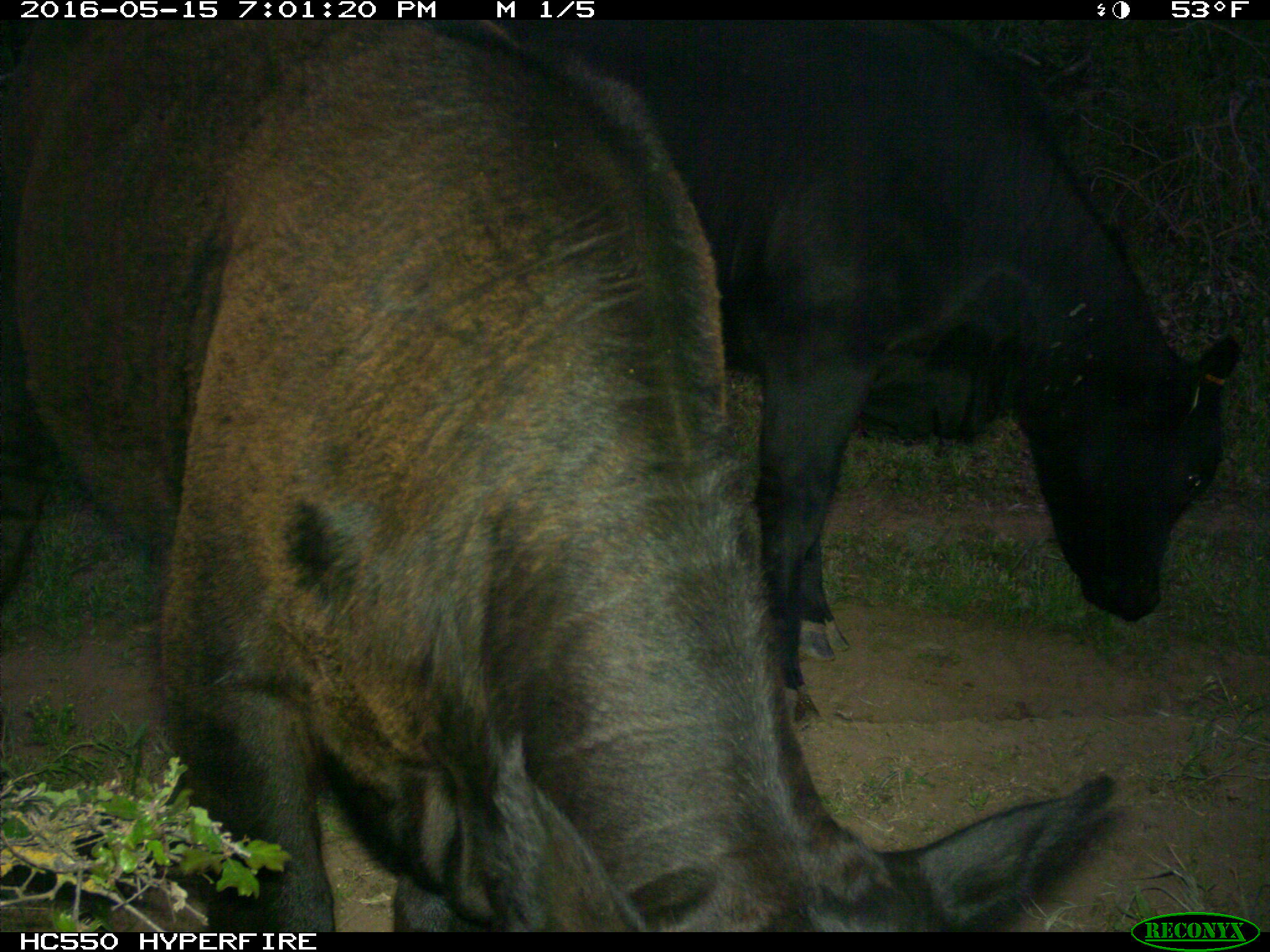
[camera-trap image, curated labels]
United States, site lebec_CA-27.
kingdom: Animalia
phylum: Chordata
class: Mammalia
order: Artiodactyla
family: Bovidae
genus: Bos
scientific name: Bos taurus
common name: domestic cow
Bos taurus (domestic cow).